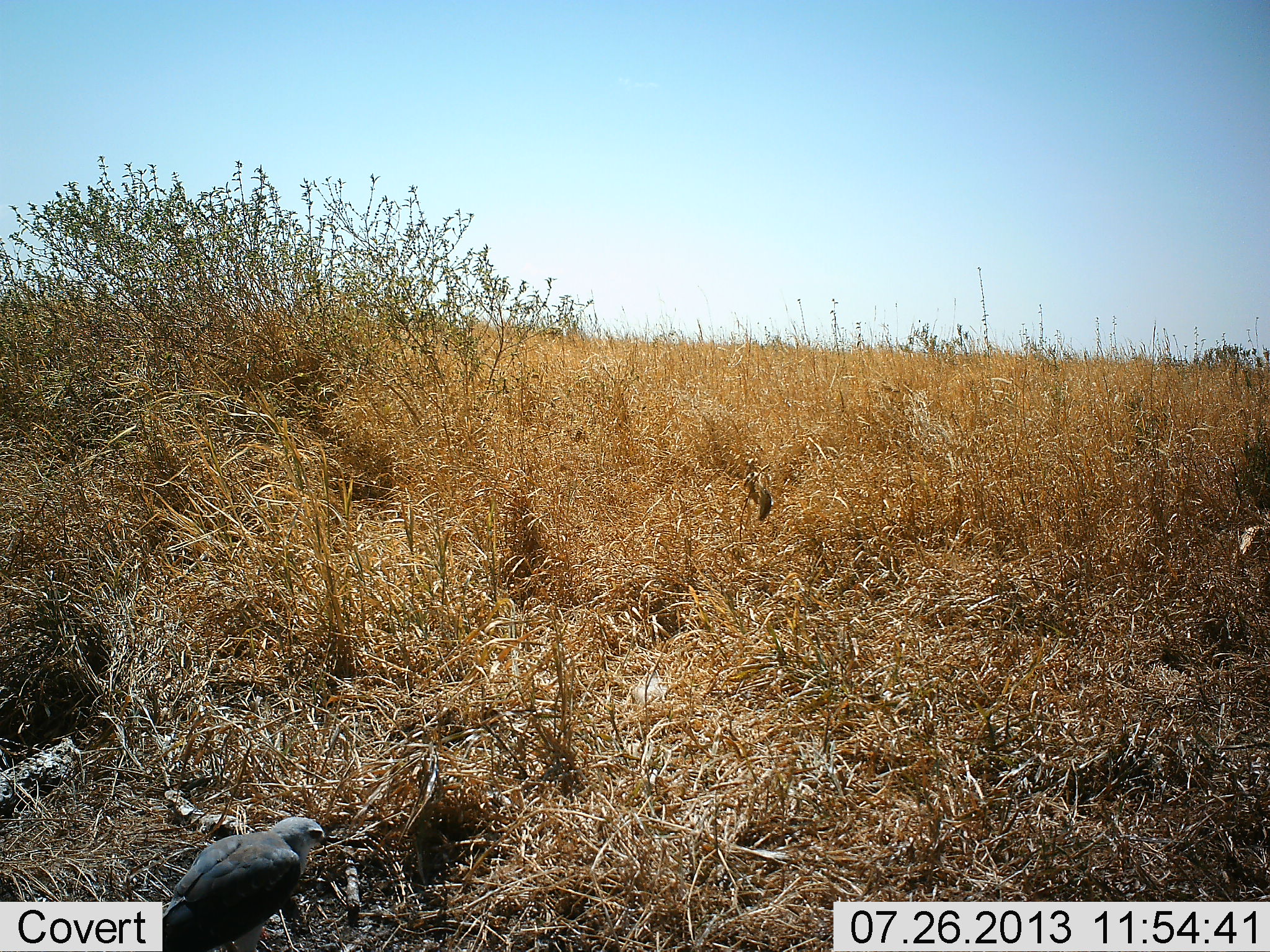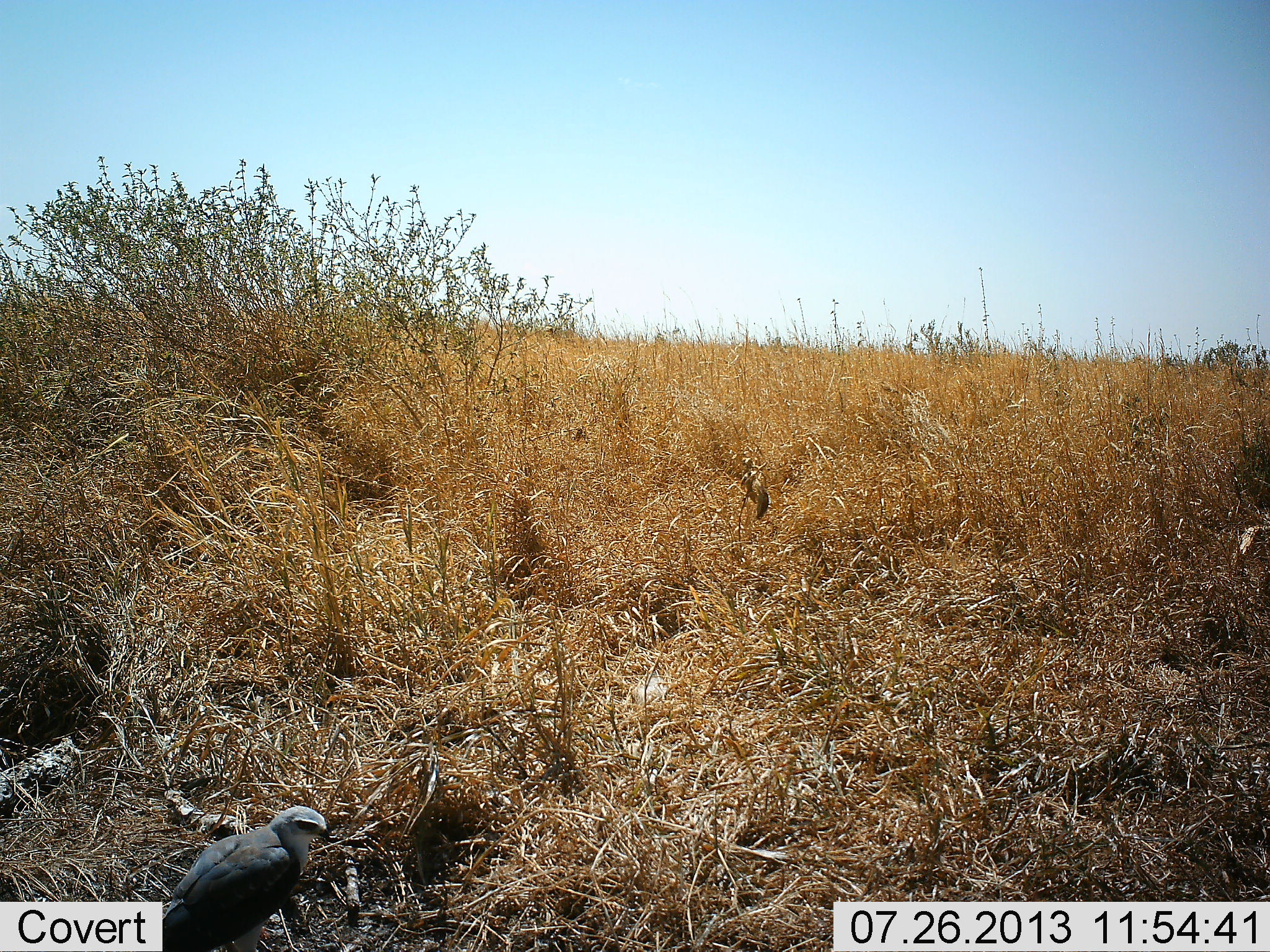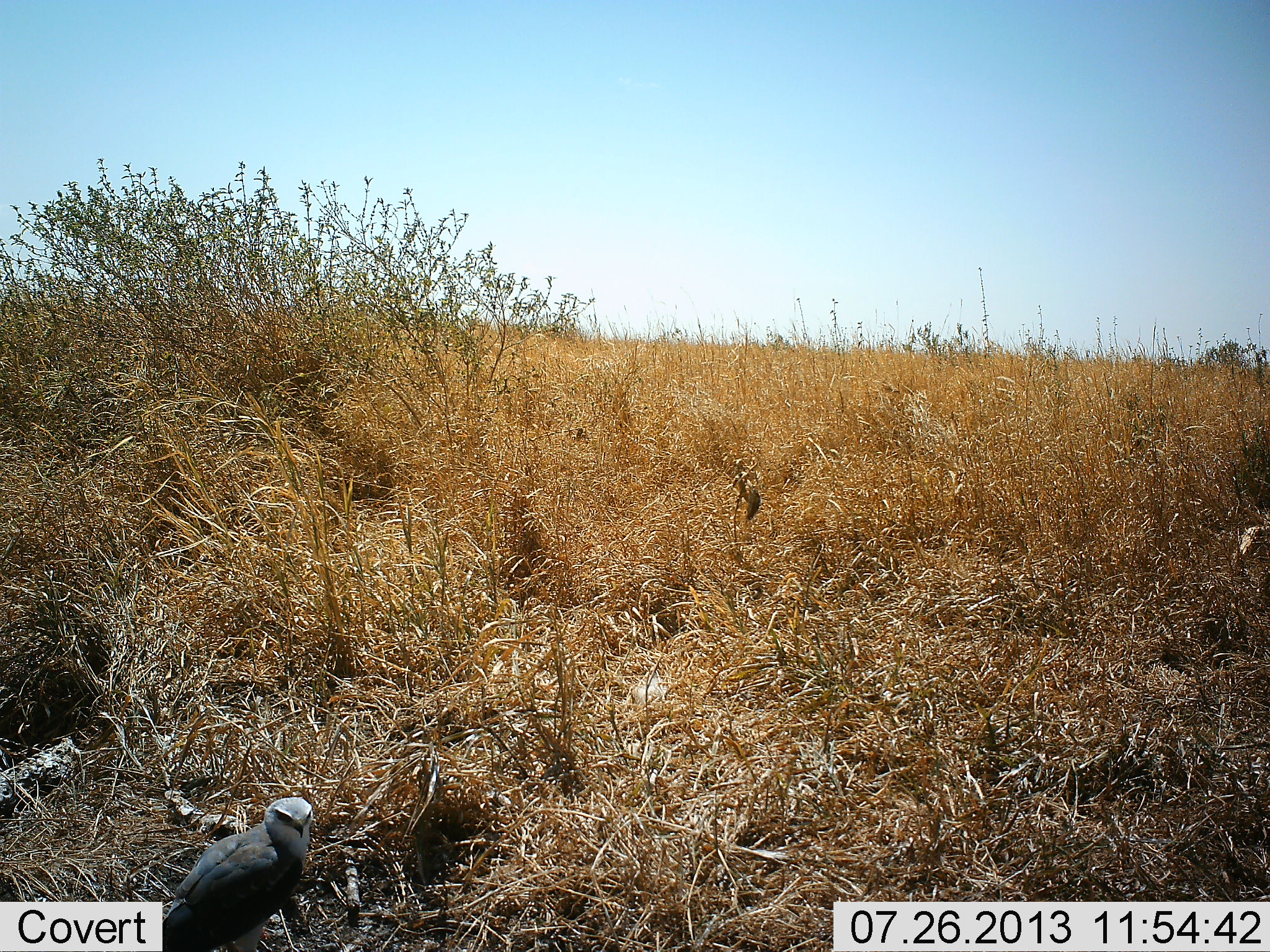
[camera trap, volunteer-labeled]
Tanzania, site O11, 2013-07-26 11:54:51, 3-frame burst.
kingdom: Animalia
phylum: Chordata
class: Aves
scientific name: Aves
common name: bird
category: otherbird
Otherbird (bird) (Aves), count 1. Behavior (volunteer vote fractions): standing 90%, resting 10%, moving 0%, interacting 0%. Young present (vote fraction): 0%. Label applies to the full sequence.